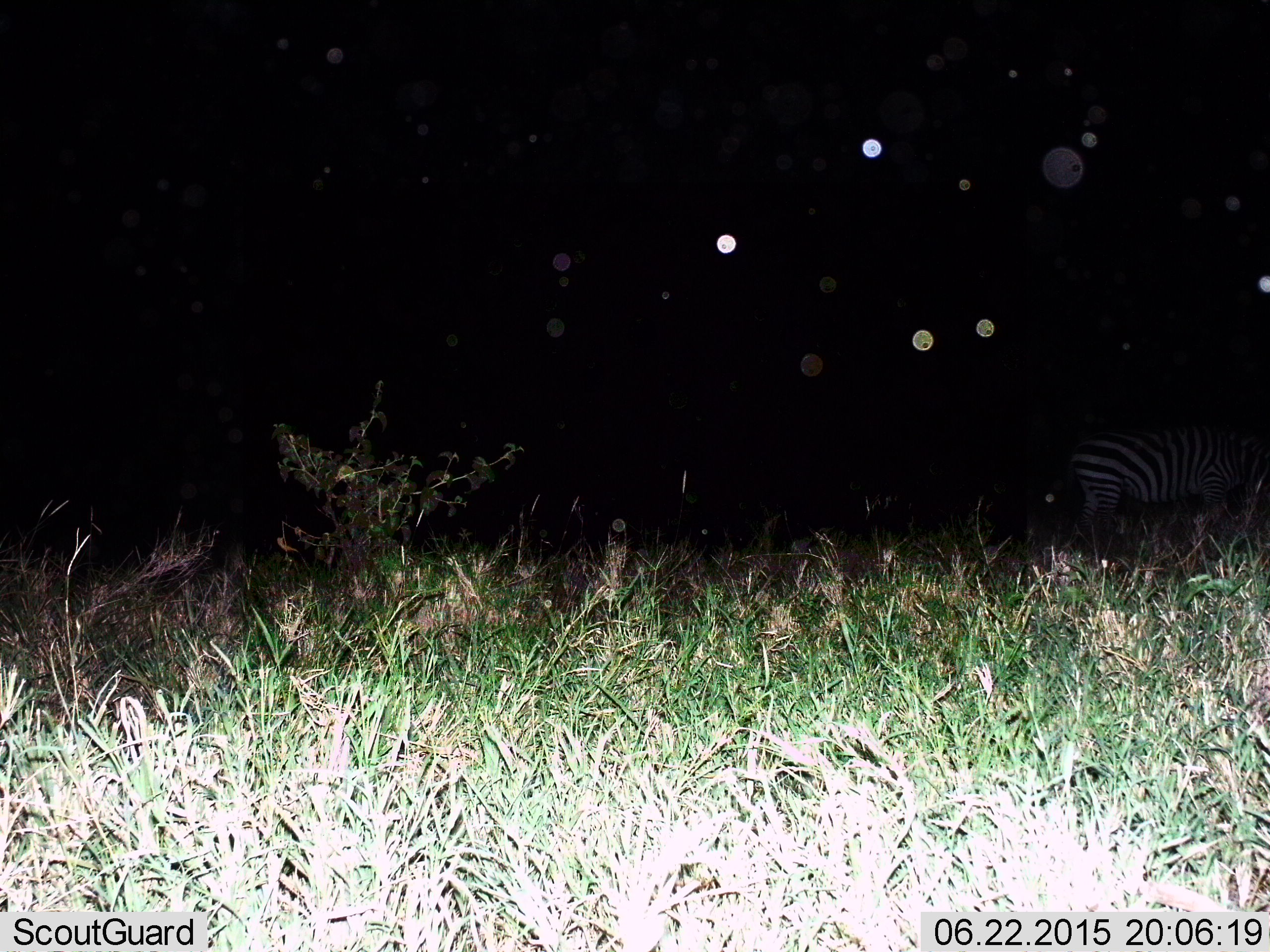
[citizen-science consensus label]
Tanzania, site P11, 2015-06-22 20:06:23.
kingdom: Animalia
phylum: Chordata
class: Mammalia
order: Perissodactyla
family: Equidae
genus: Equus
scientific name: Equus quagga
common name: plains zebra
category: zebra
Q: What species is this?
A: Zebra (plains zebra) (Equus quagga).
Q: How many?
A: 1.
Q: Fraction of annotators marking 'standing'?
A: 50%.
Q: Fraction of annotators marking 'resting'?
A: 0%.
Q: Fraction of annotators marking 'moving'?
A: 50%.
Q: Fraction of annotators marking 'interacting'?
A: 0%.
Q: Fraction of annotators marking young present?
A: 0%.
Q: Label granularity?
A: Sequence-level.